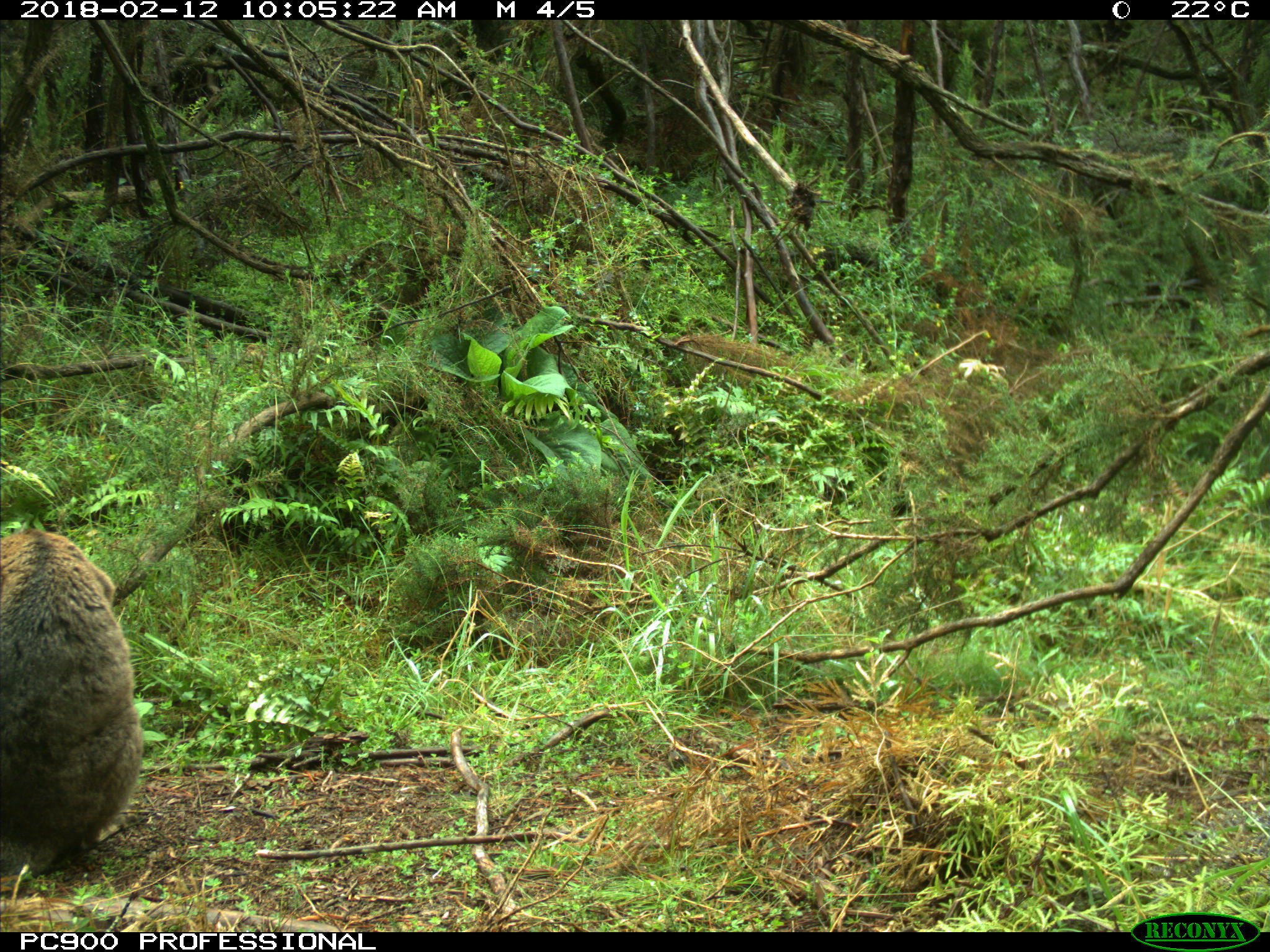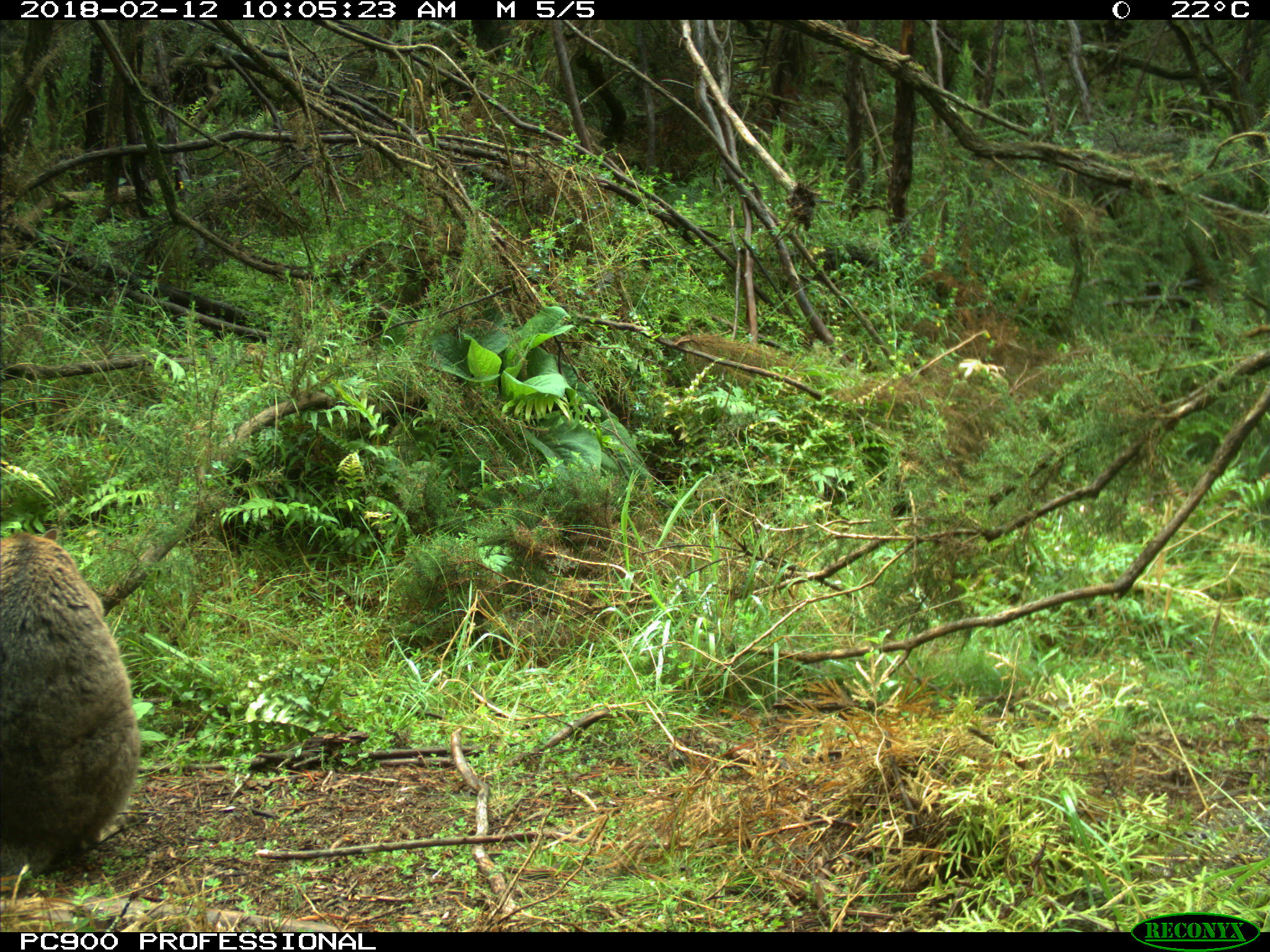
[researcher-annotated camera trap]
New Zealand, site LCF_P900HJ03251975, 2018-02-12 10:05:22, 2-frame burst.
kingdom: Animalia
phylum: Chordata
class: Mammalia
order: Diprotodontia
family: Macropodidae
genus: Notamacropus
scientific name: Notamacropus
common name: wallaby